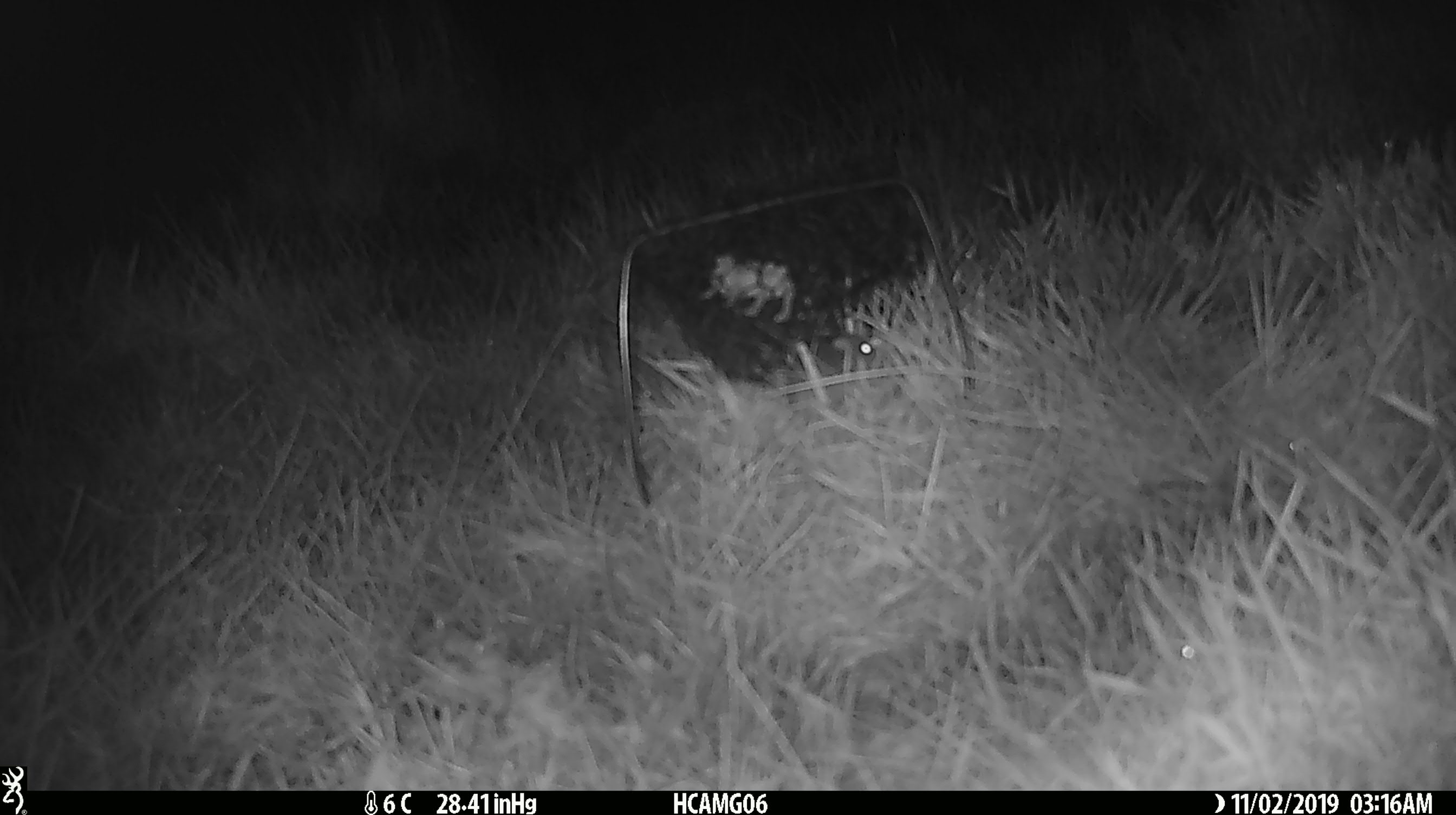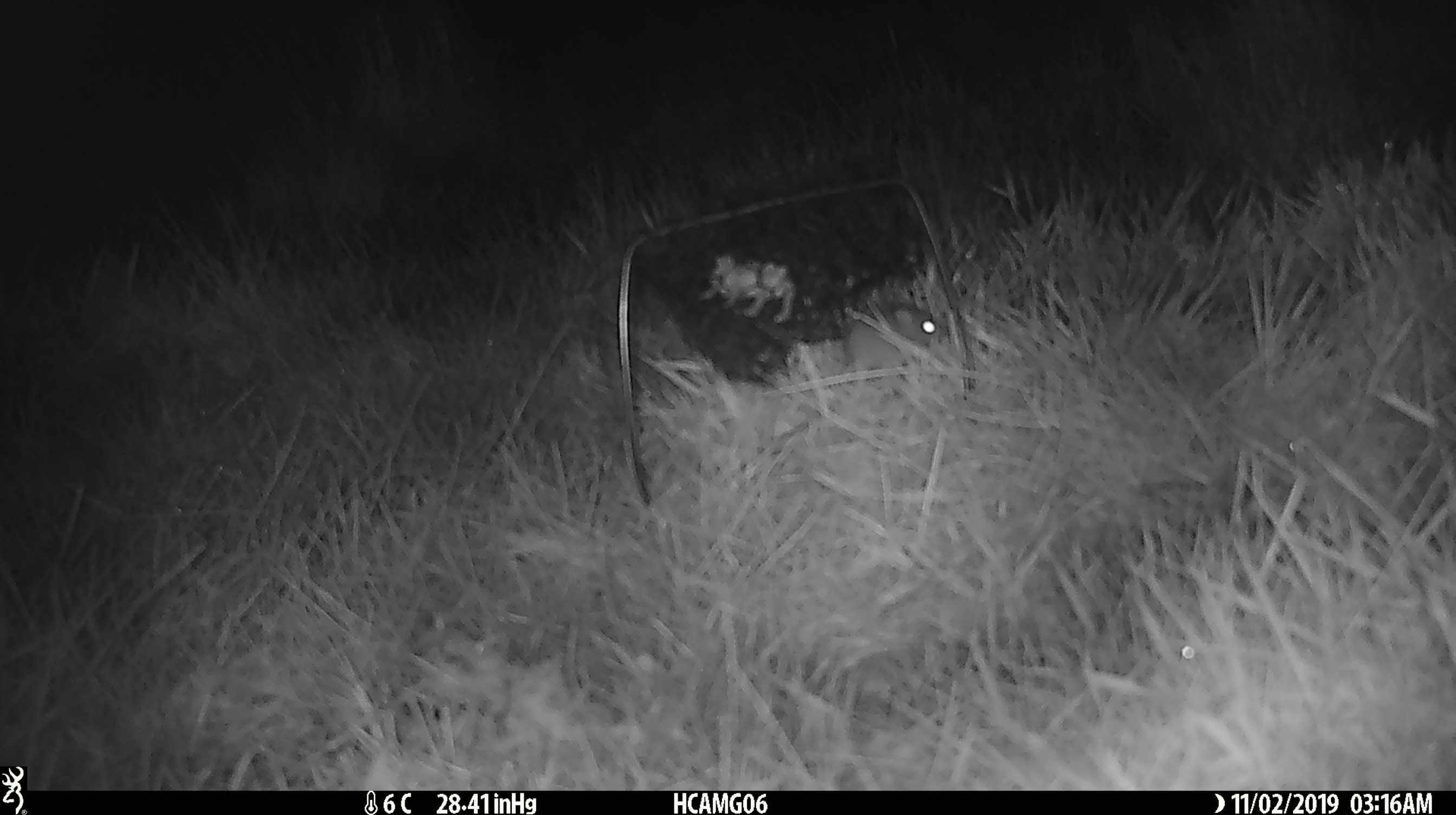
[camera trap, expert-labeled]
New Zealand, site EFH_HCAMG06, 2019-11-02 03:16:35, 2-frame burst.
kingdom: Animalia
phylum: Chordata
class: Mammalia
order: Rodentia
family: Muridae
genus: Mus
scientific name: Mus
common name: mouse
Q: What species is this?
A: Mouse (Mus).